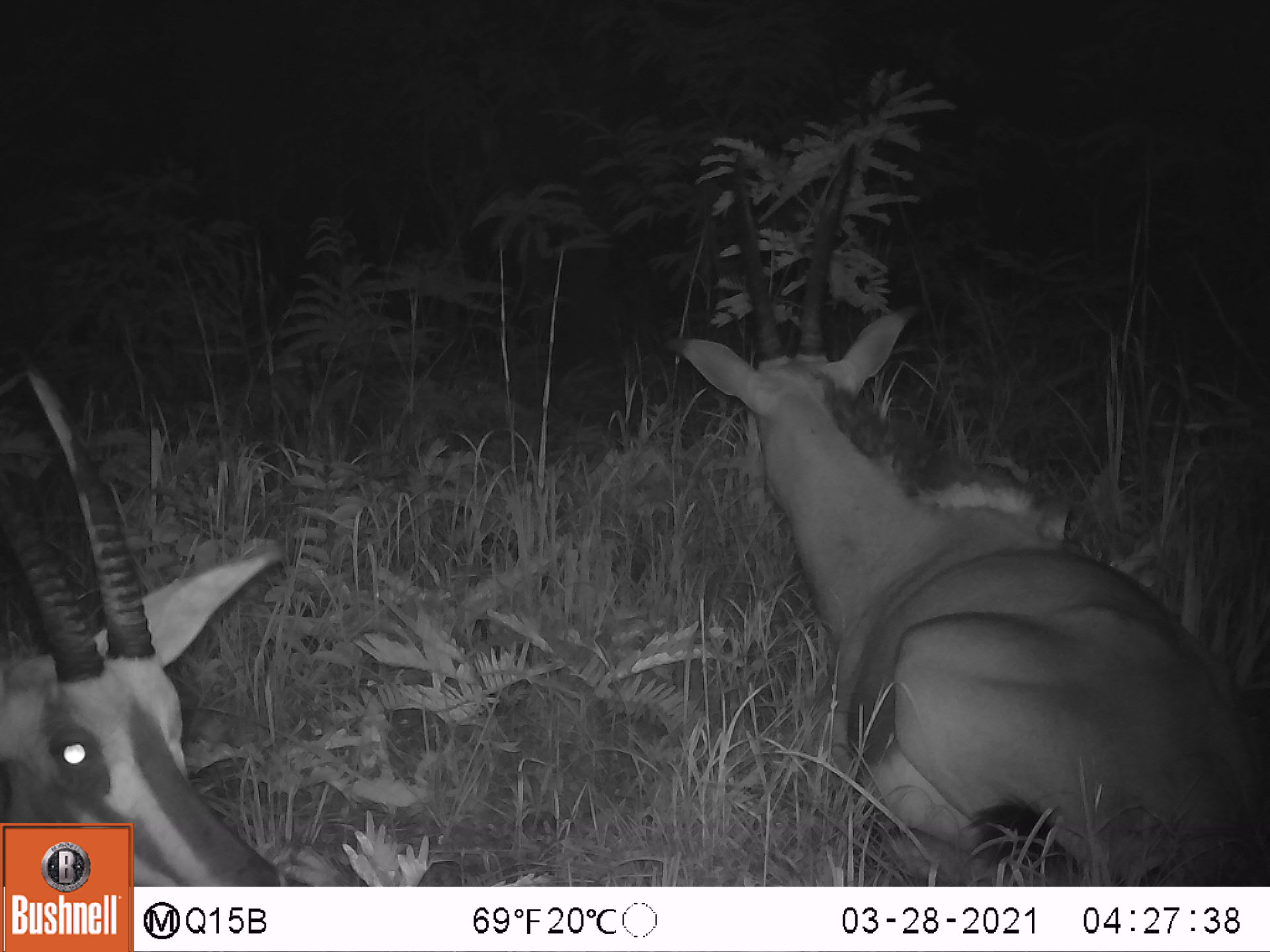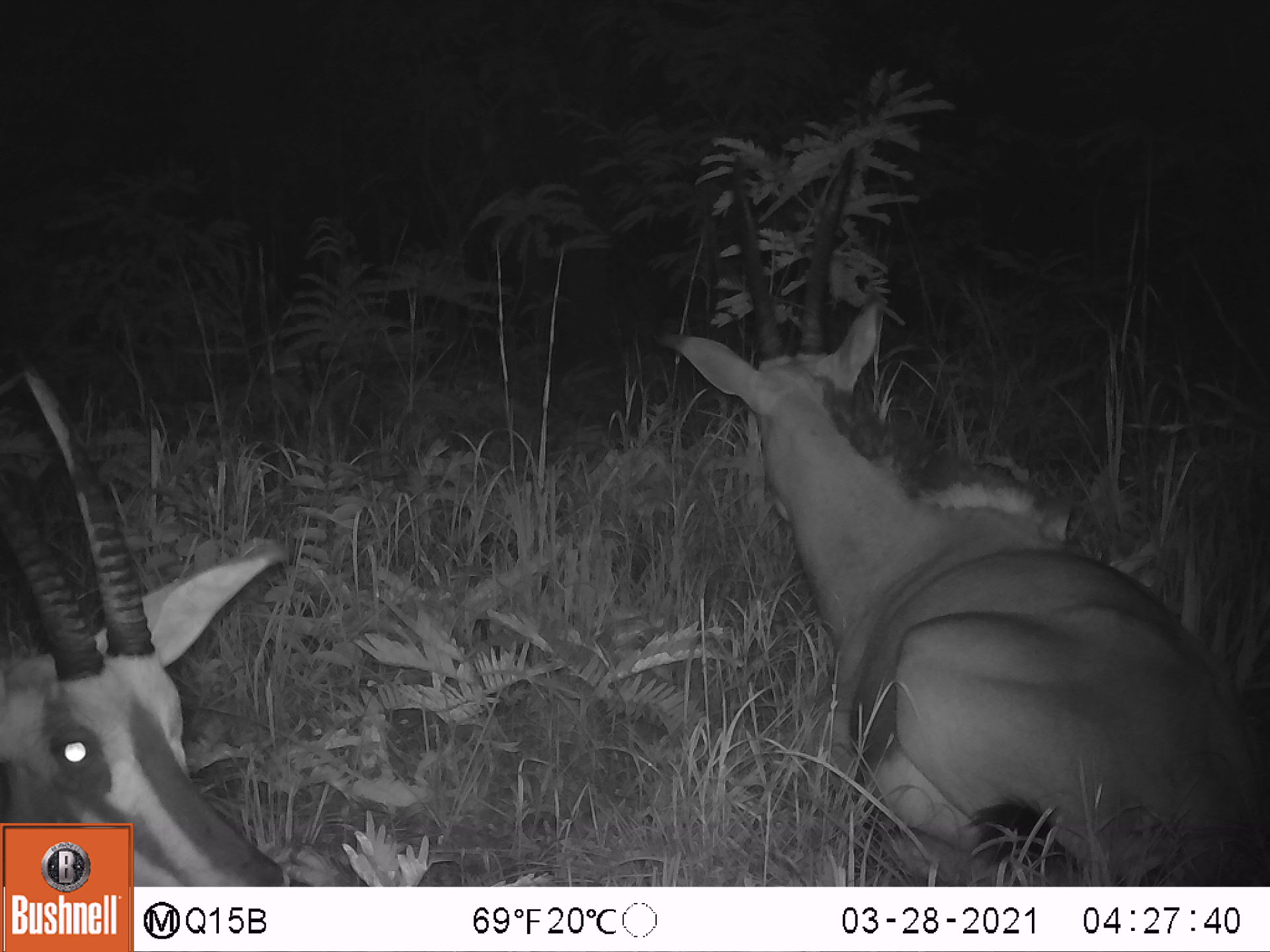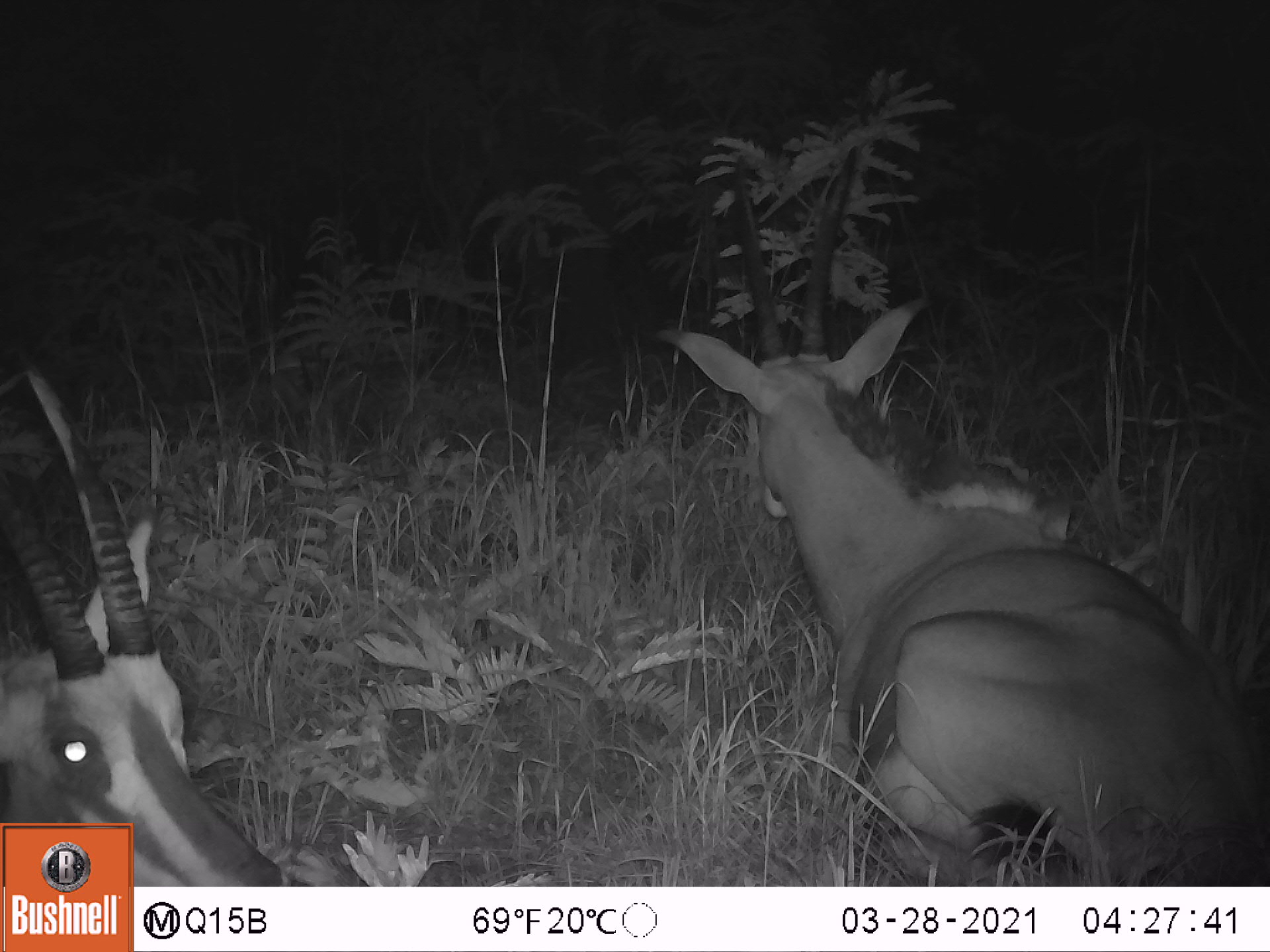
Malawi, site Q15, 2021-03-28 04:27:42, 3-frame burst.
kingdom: Animalia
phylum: Chordata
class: Mammalia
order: Artiodactyla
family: Bovidae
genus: Hippotragus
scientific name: Hippotragus niger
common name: sable antelope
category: sable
Sable (sable antelope) (Hippotragus niger), count 2.